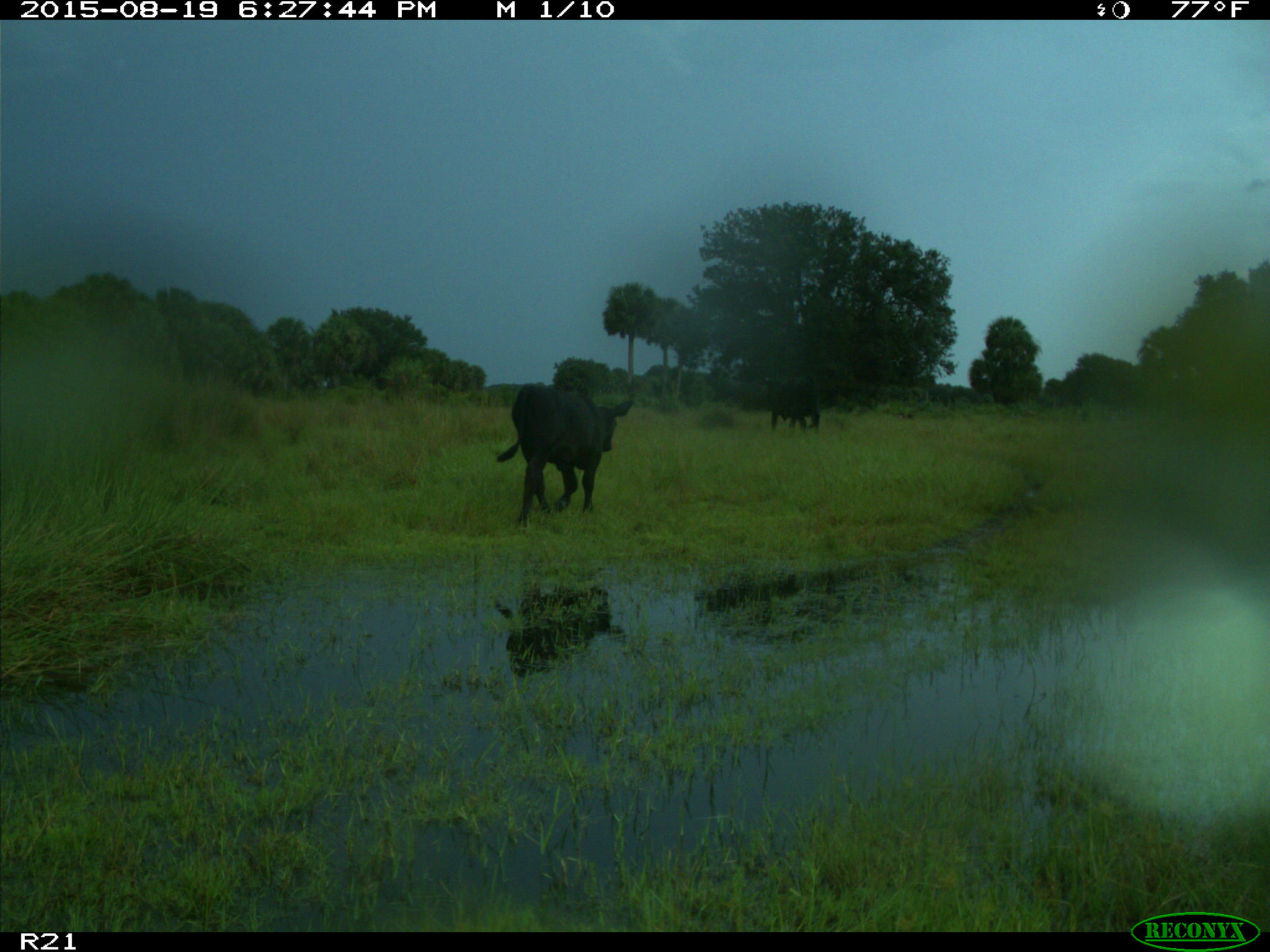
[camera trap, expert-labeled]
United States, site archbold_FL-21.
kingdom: Animalia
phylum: Chordata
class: Mammalia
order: Artiodactyla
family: Bovidae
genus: Bos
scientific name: Bos taurus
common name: domestic cow